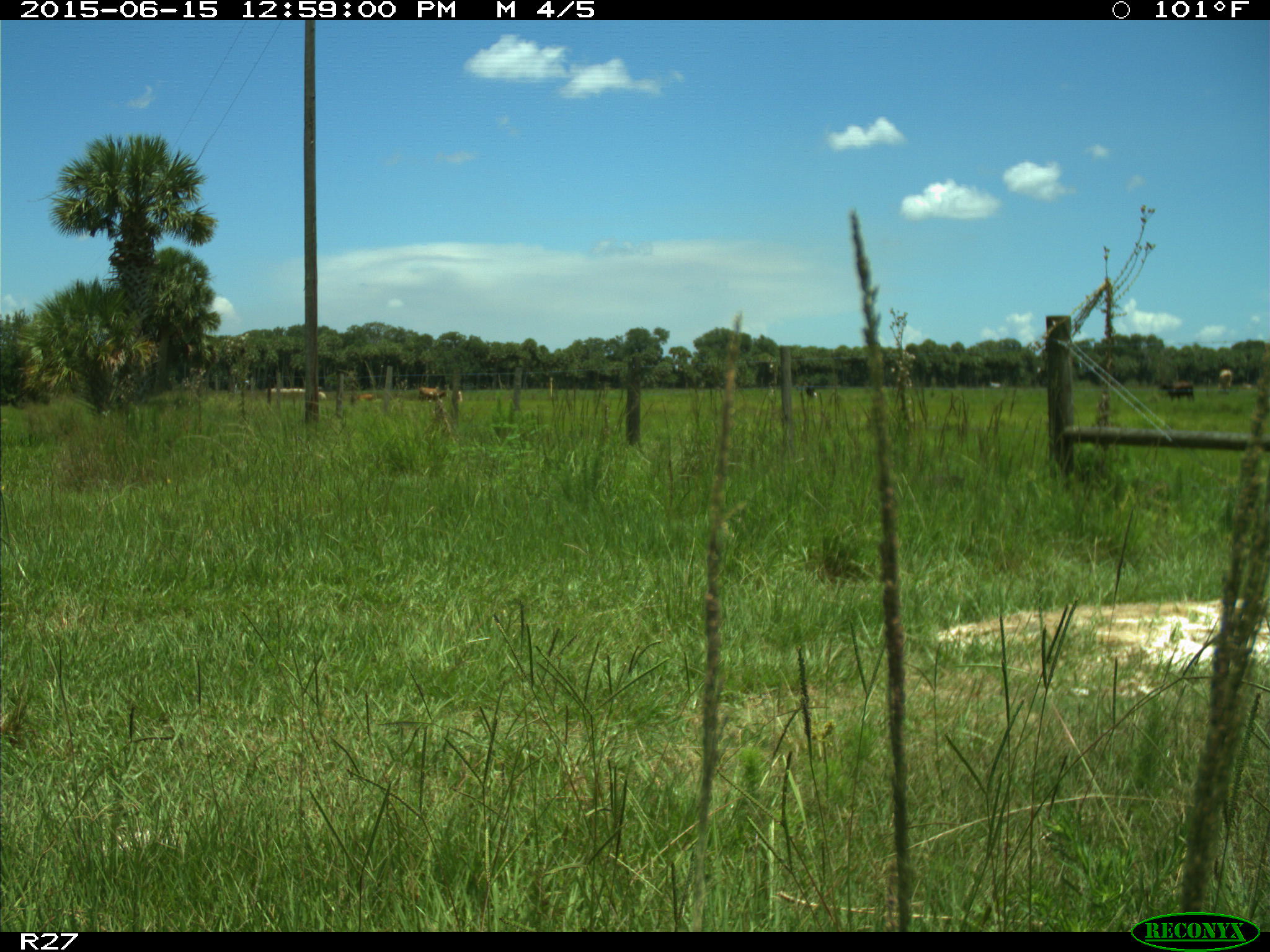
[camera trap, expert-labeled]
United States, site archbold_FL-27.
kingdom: Animalia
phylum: Chordata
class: Mammalia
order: Artiodactyla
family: Bovidae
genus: Bos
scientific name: Bos taurus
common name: domestic cow